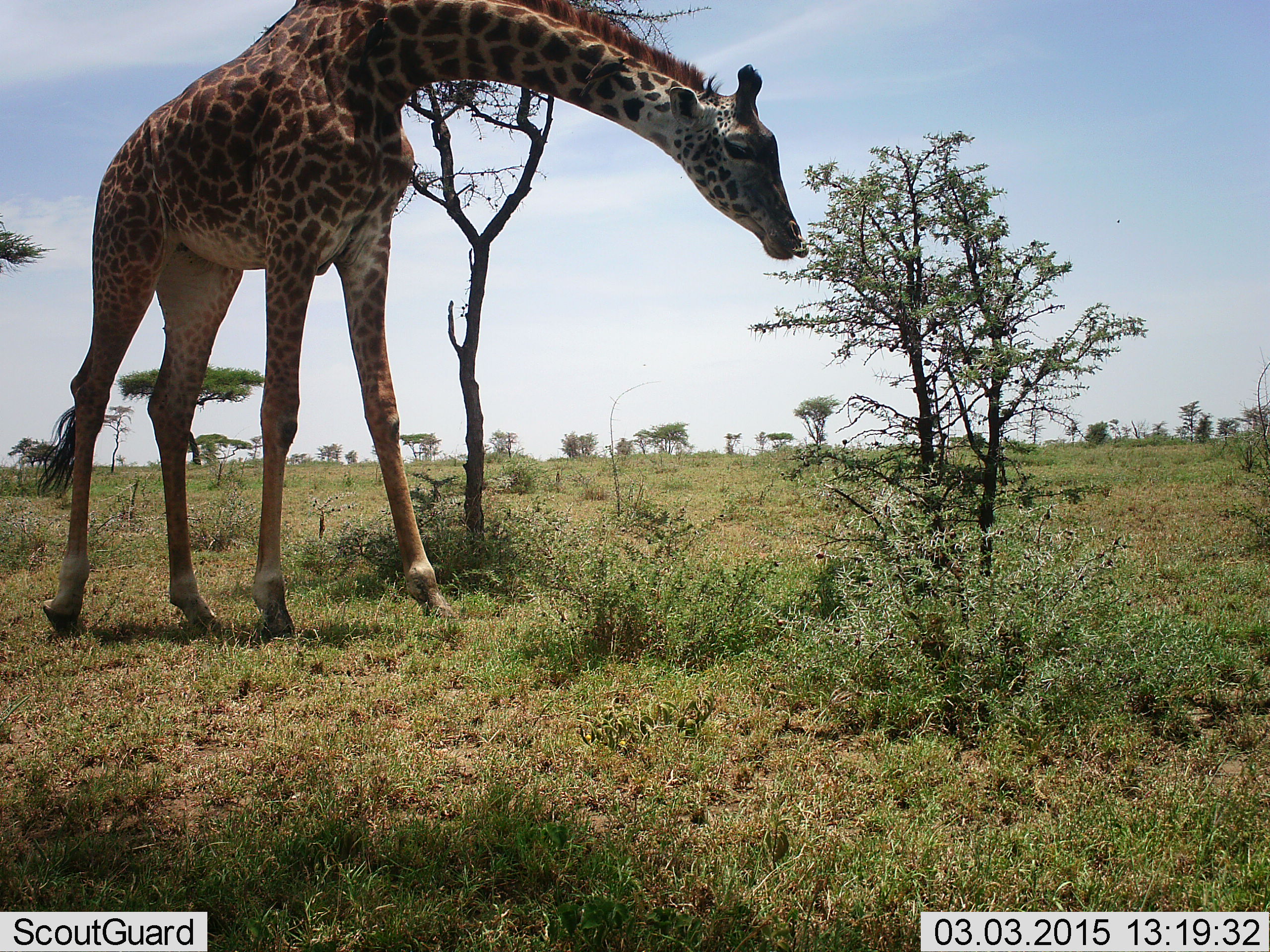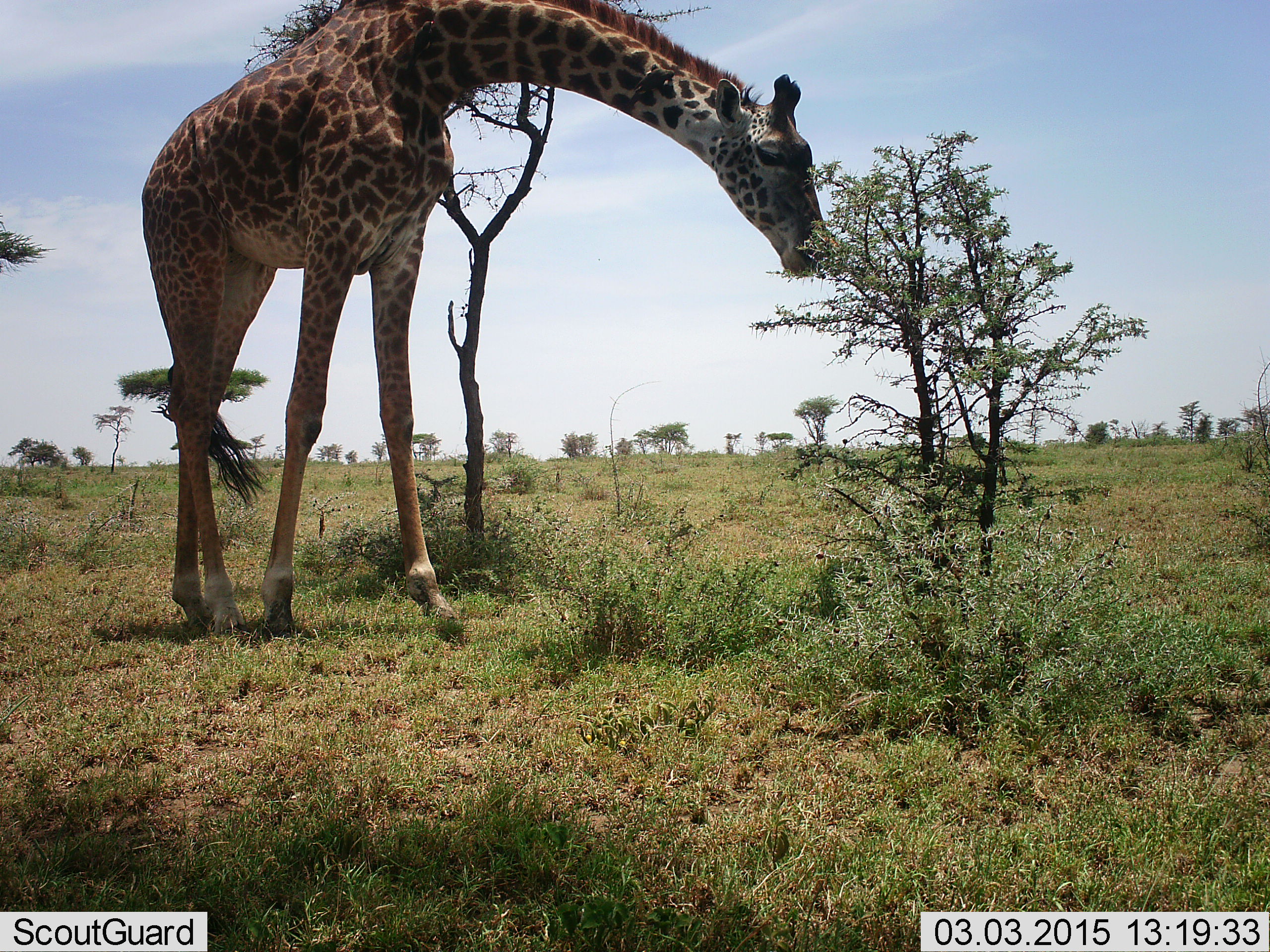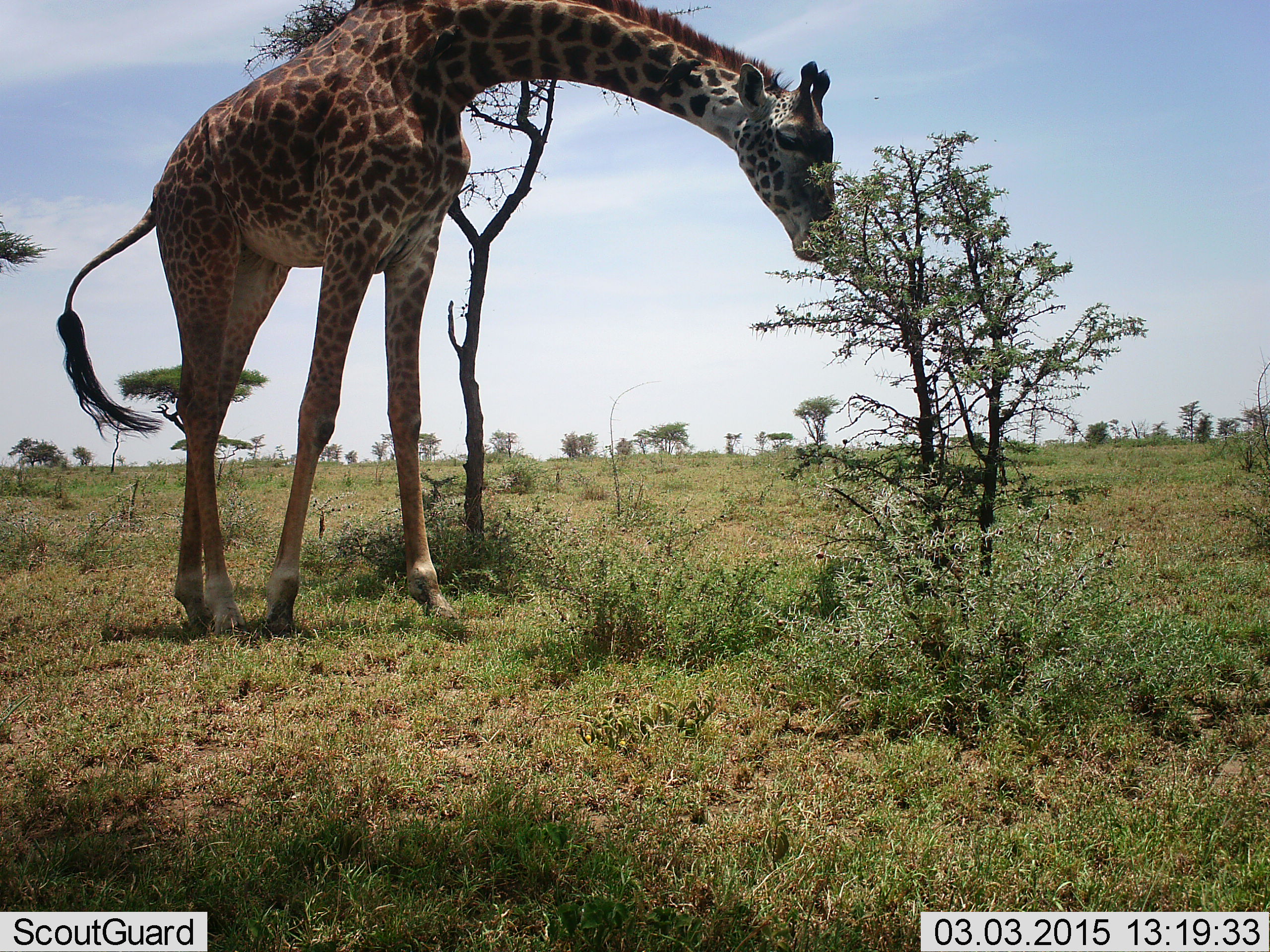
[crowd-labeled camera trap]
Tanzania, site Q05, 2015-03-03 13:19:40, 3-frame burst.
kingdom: Animalia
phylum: Chordata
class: Mammalia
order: Artiodactyla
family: Giraffidae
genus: Giraffa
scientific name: Giraffa camelopardalis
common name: giraffe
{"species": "giraffe (Giraffa camelopardalis)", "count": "1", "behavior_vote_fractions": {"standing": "20%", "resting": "0%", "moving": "0%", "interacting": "0%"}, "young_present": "0%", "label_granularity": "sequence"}